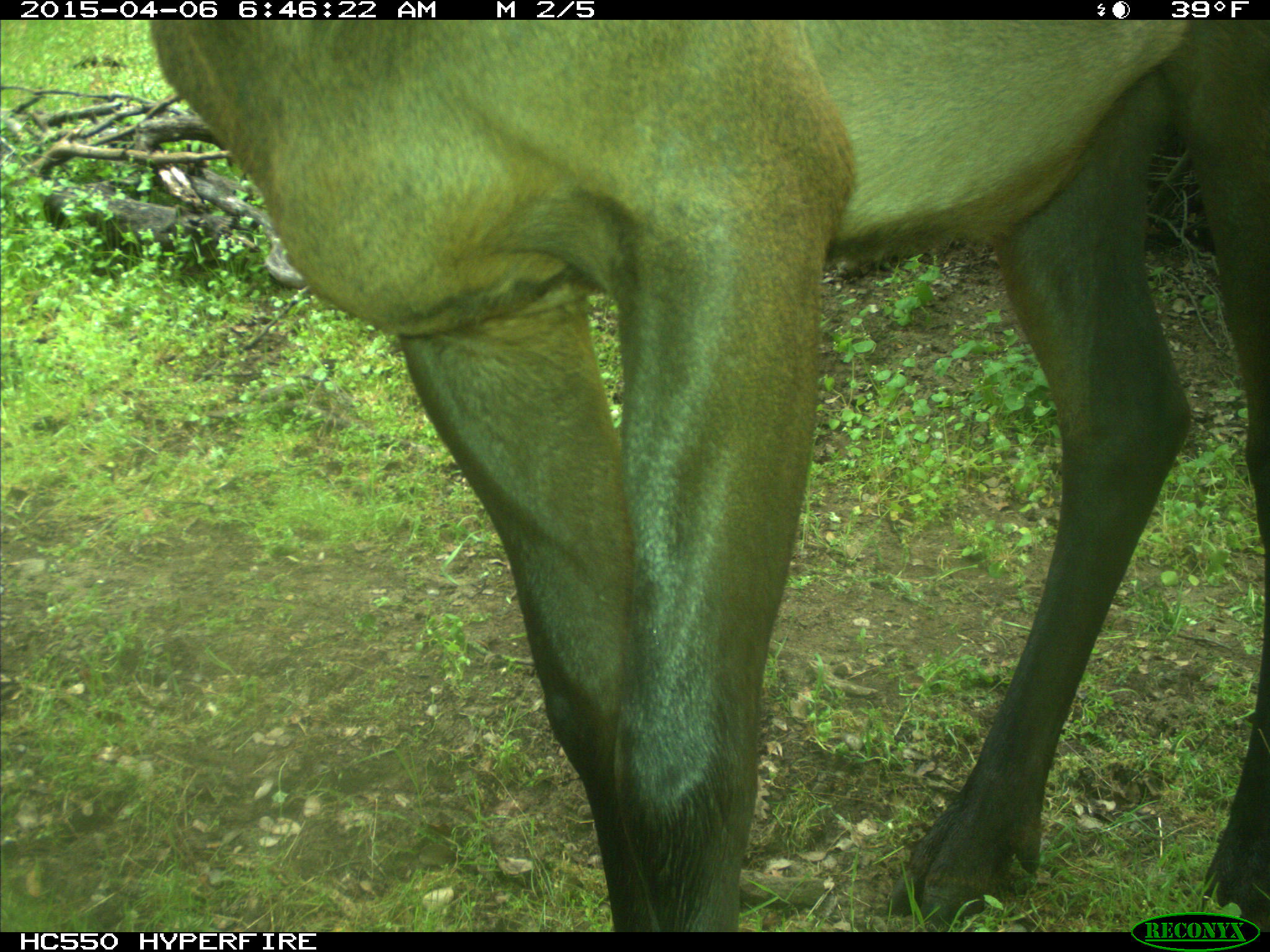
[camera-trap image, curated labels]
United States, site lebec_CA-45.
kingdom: Animalia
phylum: Chordata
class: Mammalia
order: Artiodactyla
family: Cervidae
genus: Cervus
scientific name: Cervus canadensis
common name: elk